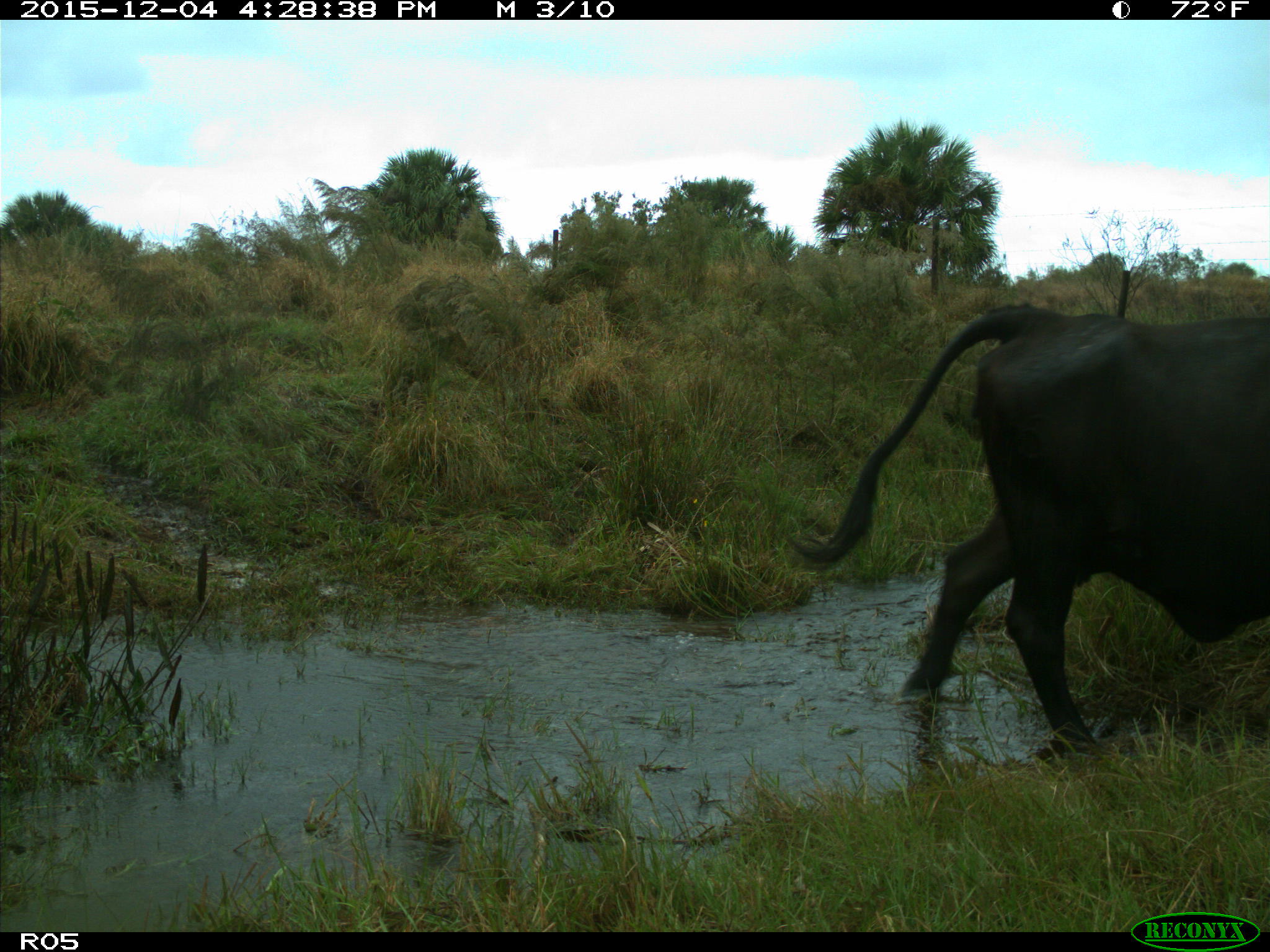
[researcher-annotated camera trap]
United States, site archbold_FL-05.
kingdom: Animalia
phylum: Chordata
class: Mammalia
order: Artiodactyla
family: Bovidae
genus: Bos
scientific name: Bos taurus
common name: domestic cow